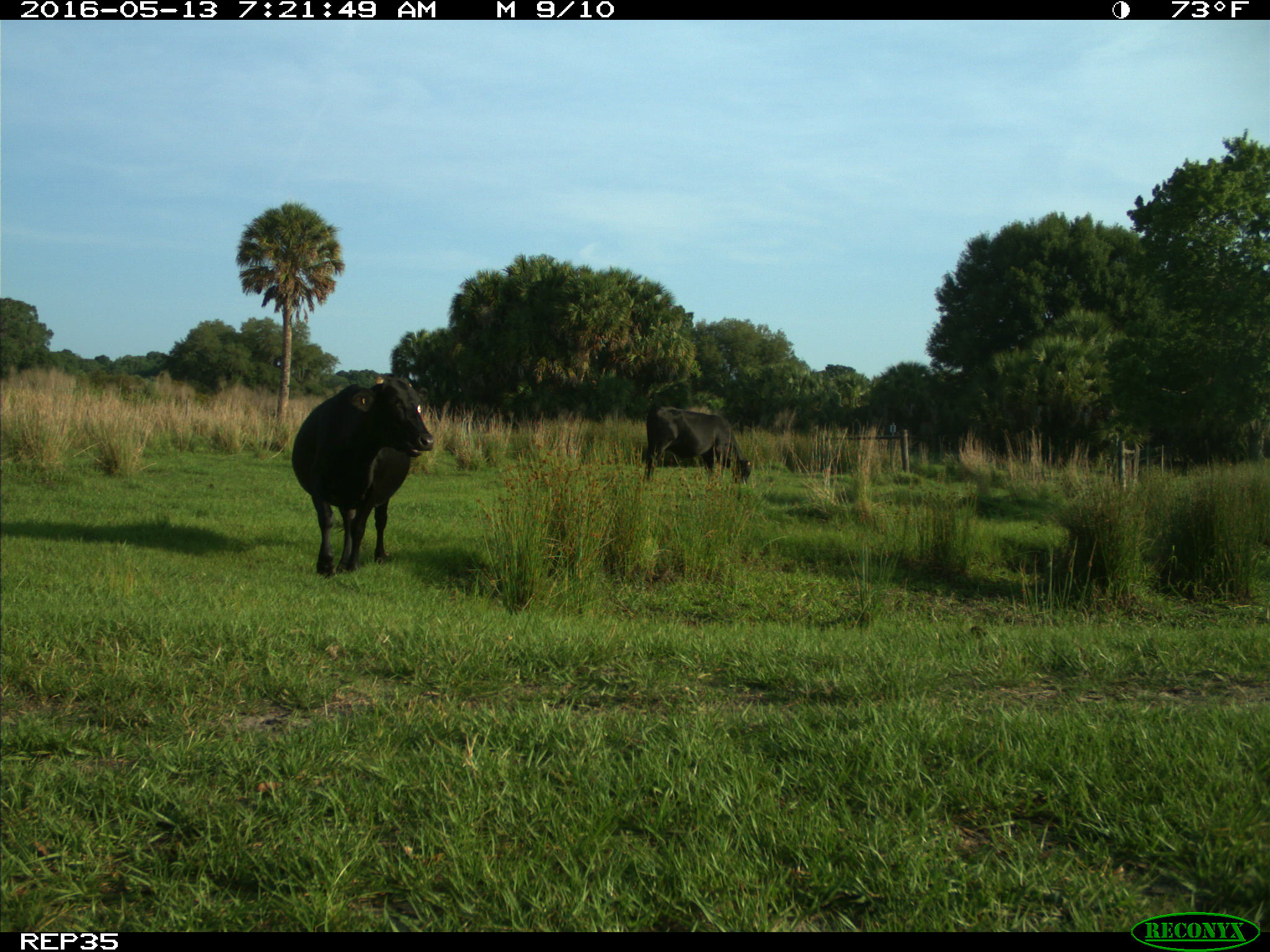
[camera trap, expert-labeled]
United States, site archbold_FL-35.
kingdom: Animalia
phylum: Chordata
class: Mammalia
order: Artiodactyla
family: Bovidae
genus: Bos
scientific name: Bos taurus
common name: domestic cow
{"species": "Bos taurus (domestic cow)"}